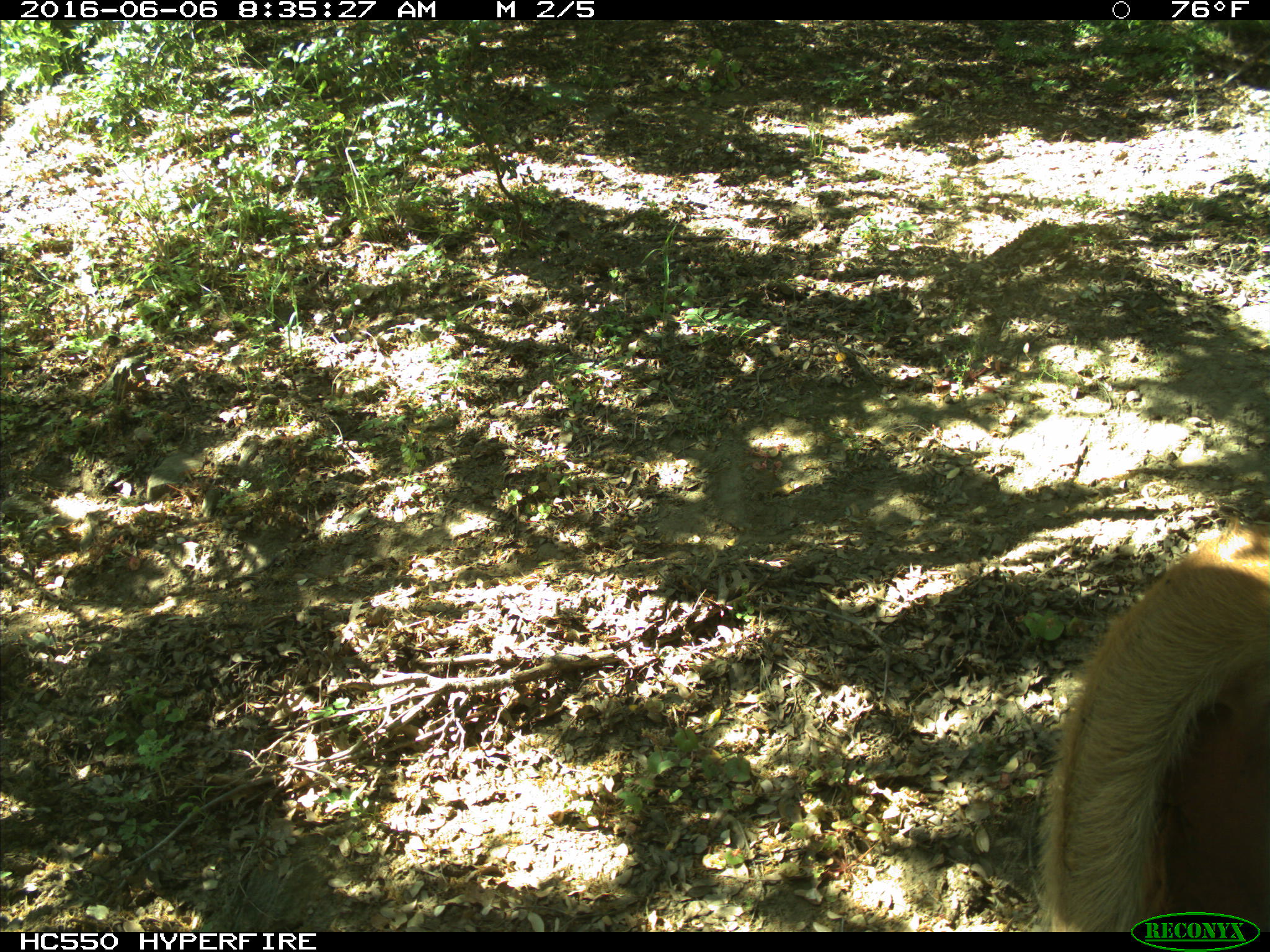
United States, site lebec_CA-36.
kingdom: Animalia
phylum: Chordata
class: Mammalia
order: Artiodactyla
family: Bovidae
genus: Bos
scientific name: Bos taurus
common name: domestic cow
Bos taurus (domestic cow).